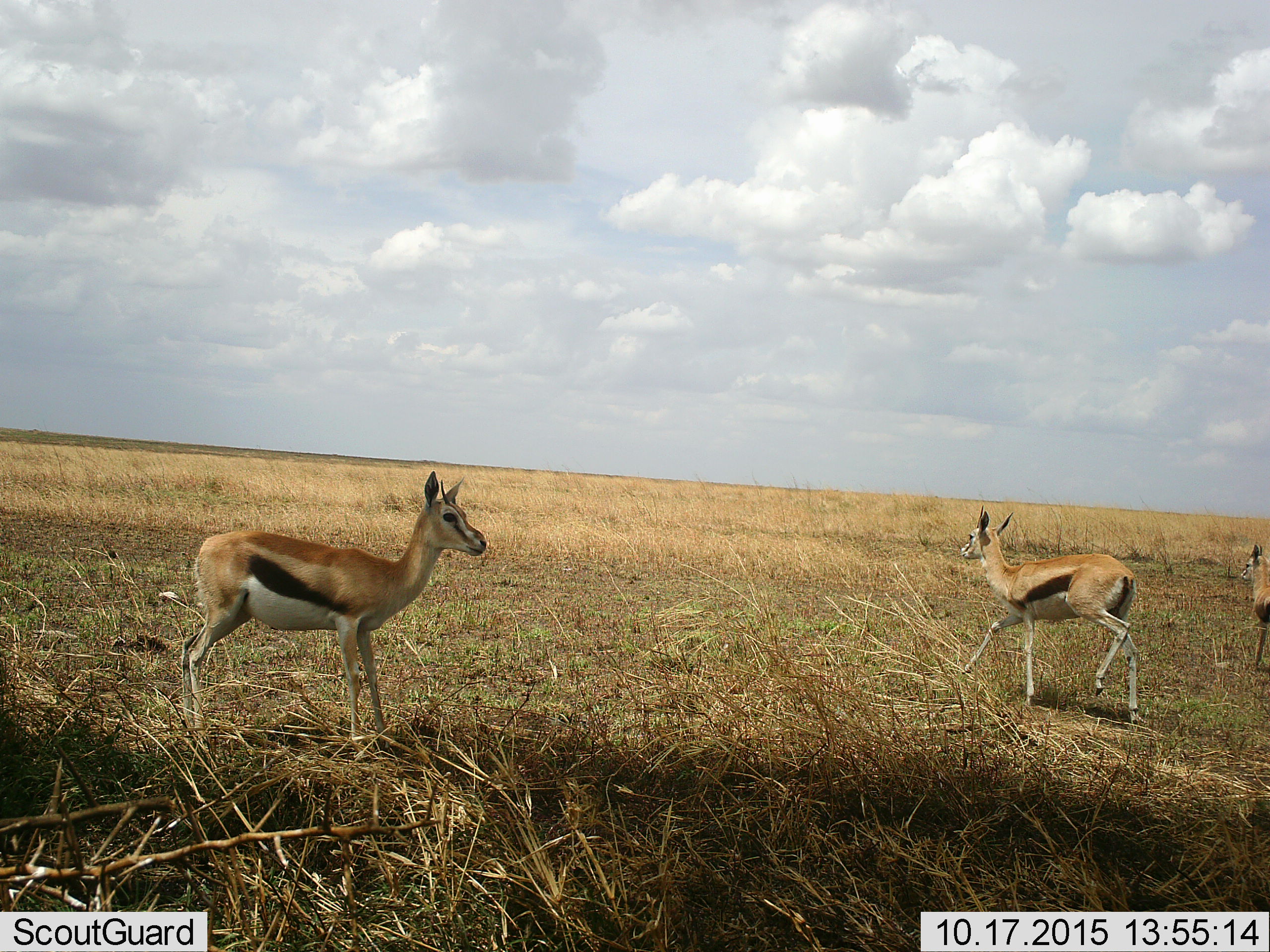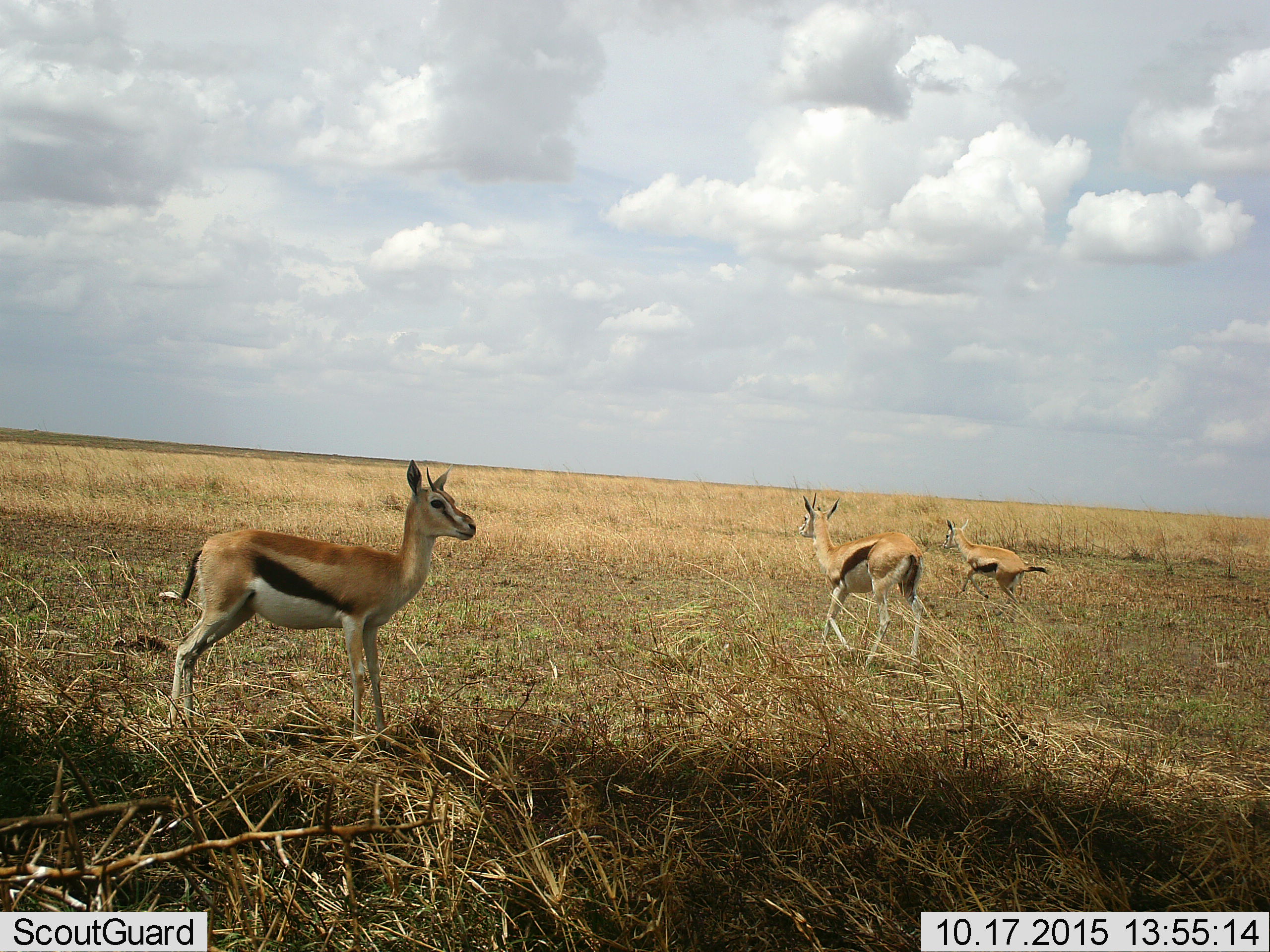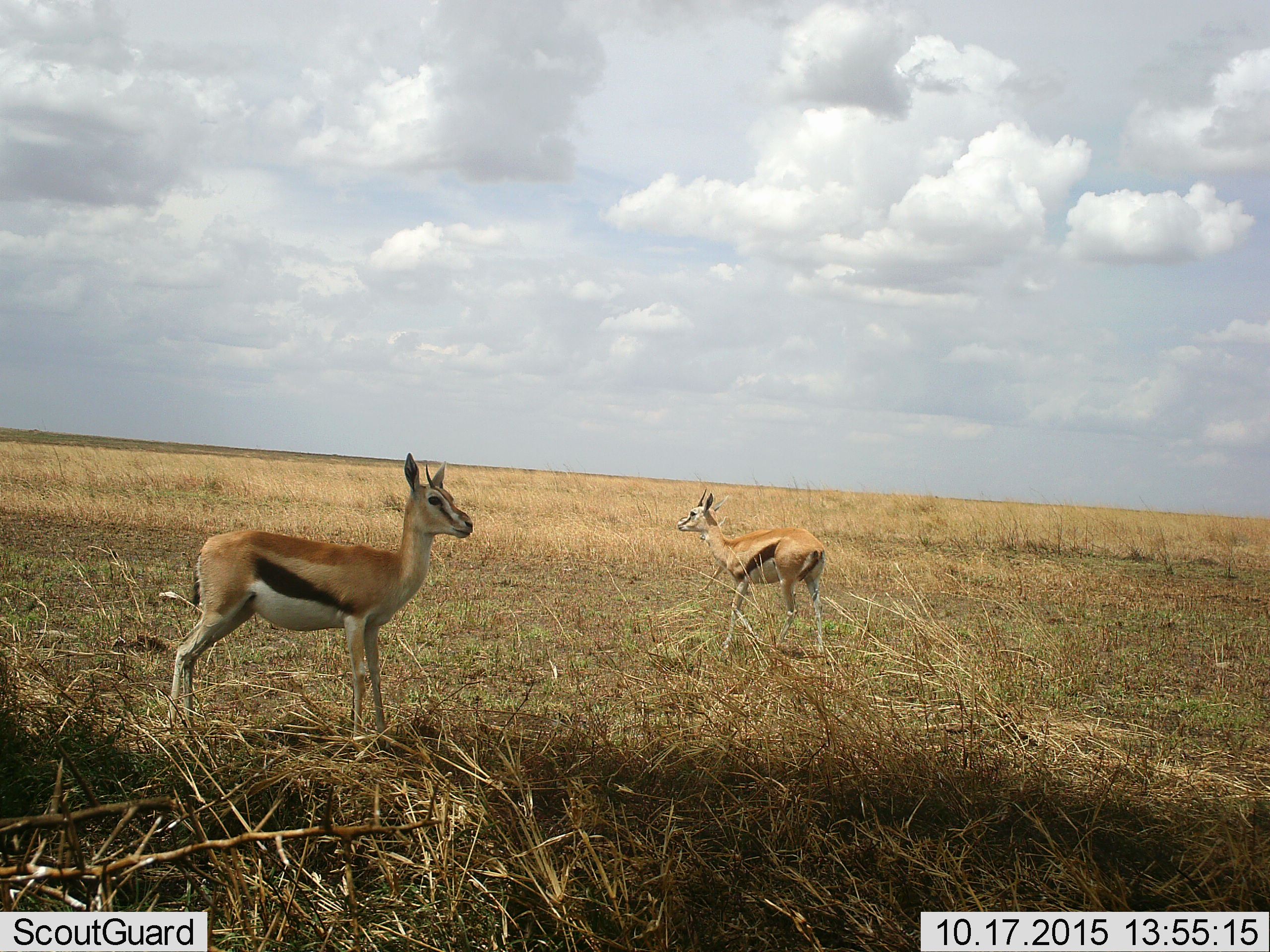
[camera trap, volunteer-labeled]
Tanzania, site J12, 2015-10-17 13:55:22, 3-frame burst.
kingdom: Animalia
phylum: Chordata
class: Mammalia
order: Artiodactyla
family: Bovidae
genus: Eudorcas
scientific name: Eudorcas thomsonii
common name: thomson's gazelle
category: gazellethomsons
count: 3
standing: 60%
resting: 0%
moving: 90%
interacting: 0%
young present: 50%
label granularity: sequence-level